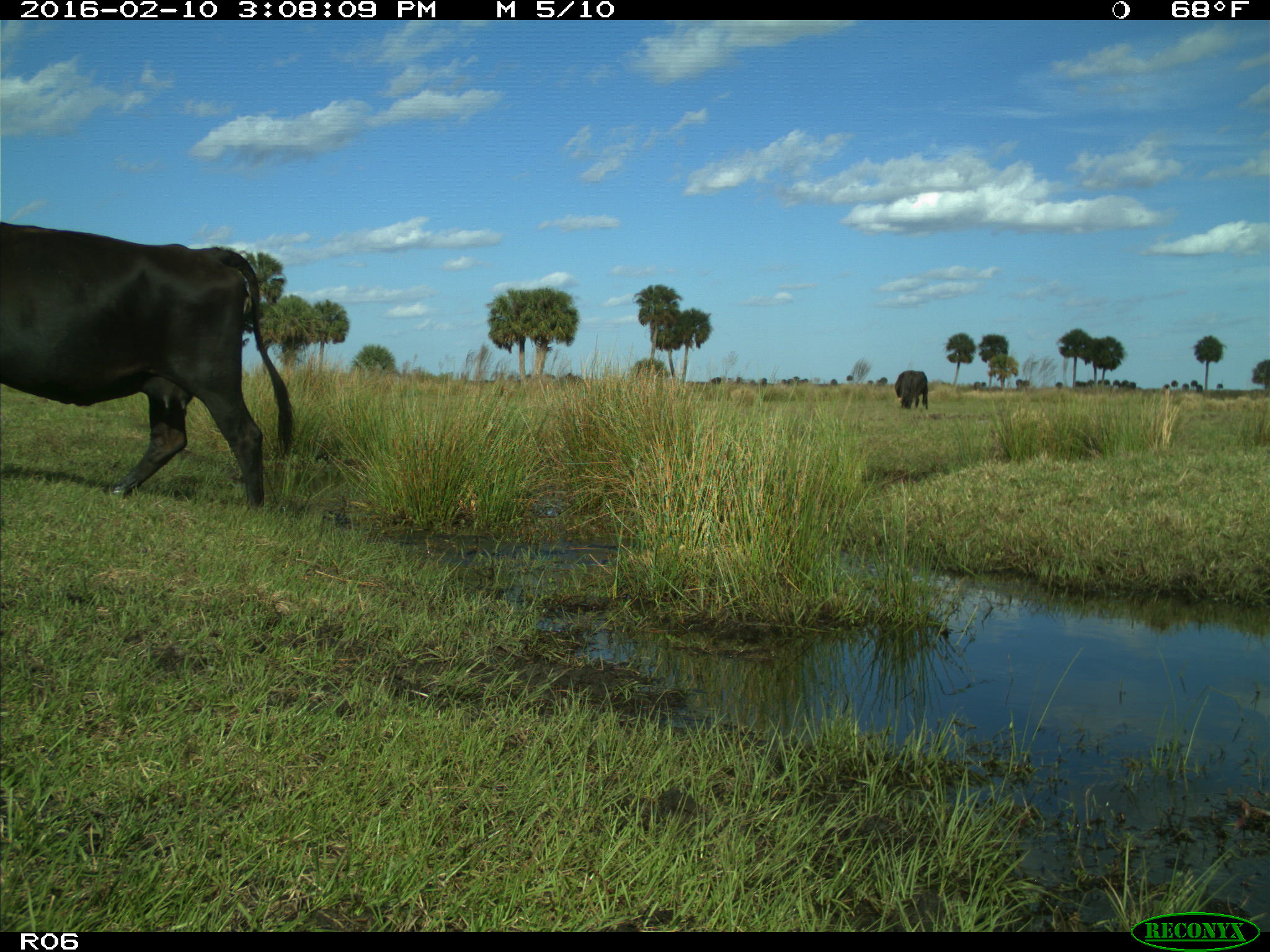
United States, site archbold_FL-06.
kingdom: Animalia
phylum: Chordata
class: Mammalia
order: Artiodactyla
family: Bovidae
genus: Bos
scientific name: Bos taurus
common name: domestic cow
Bos taurus (domestic cow).